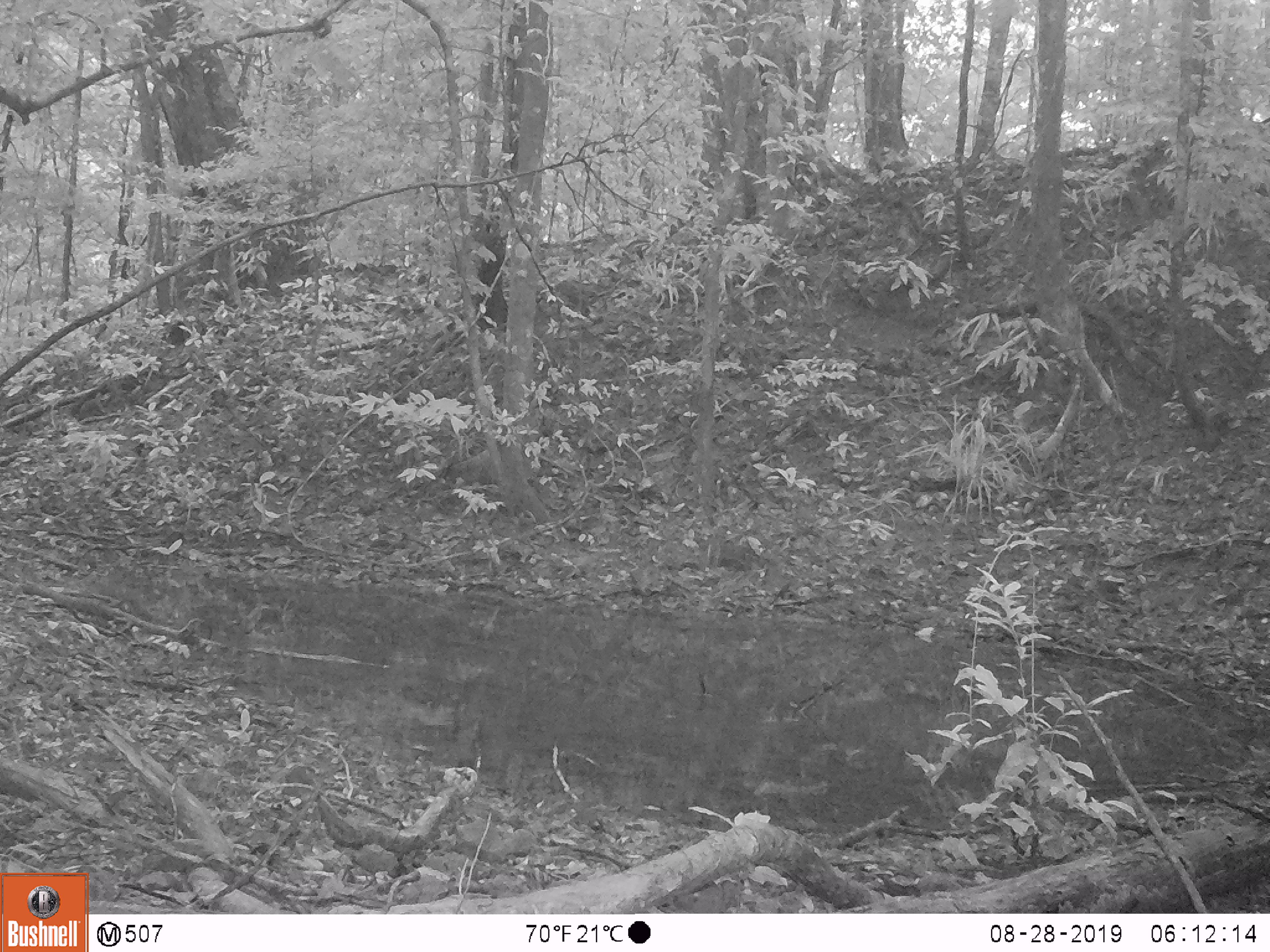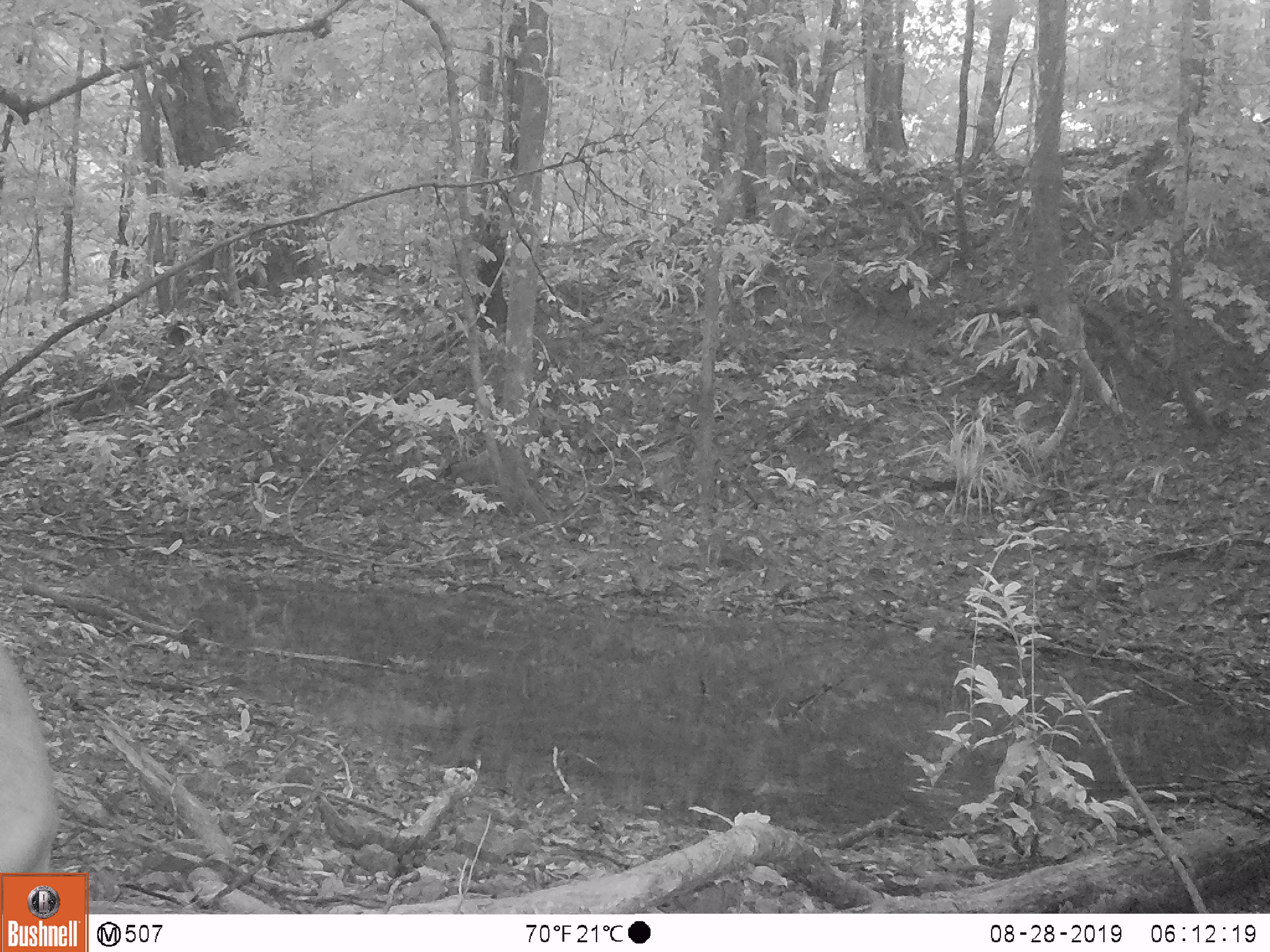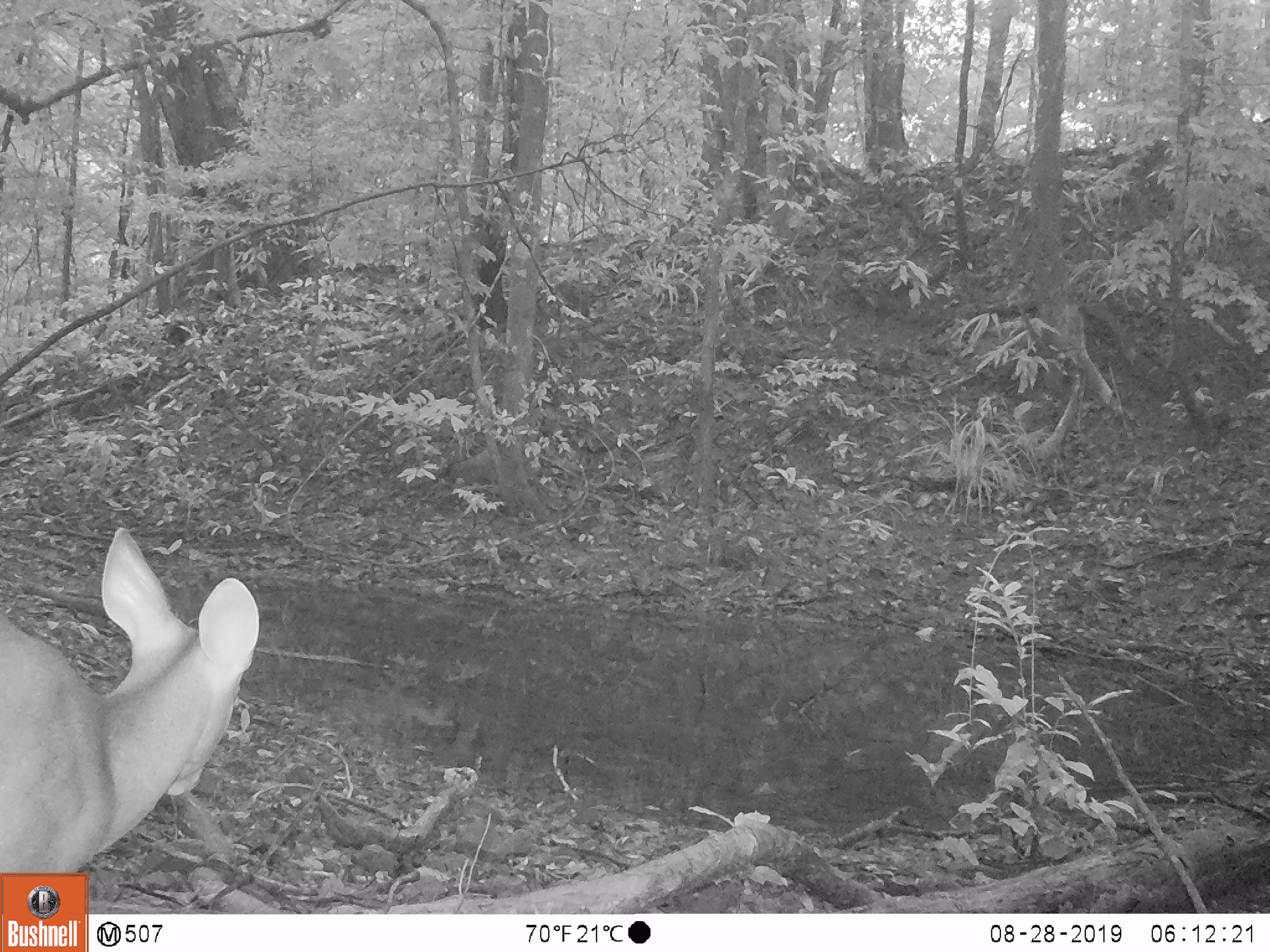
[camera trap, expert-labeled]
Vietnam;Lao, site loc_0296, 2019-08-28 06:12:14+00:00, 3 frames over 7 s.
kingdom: Animalia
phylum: Chordata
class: Mammalia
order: Artiodactyla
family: Cervidae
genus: Muntiacus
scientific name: Muntiacus vuquangensis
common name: large-antlered muntjac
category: large antlered muntjac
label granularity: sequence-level